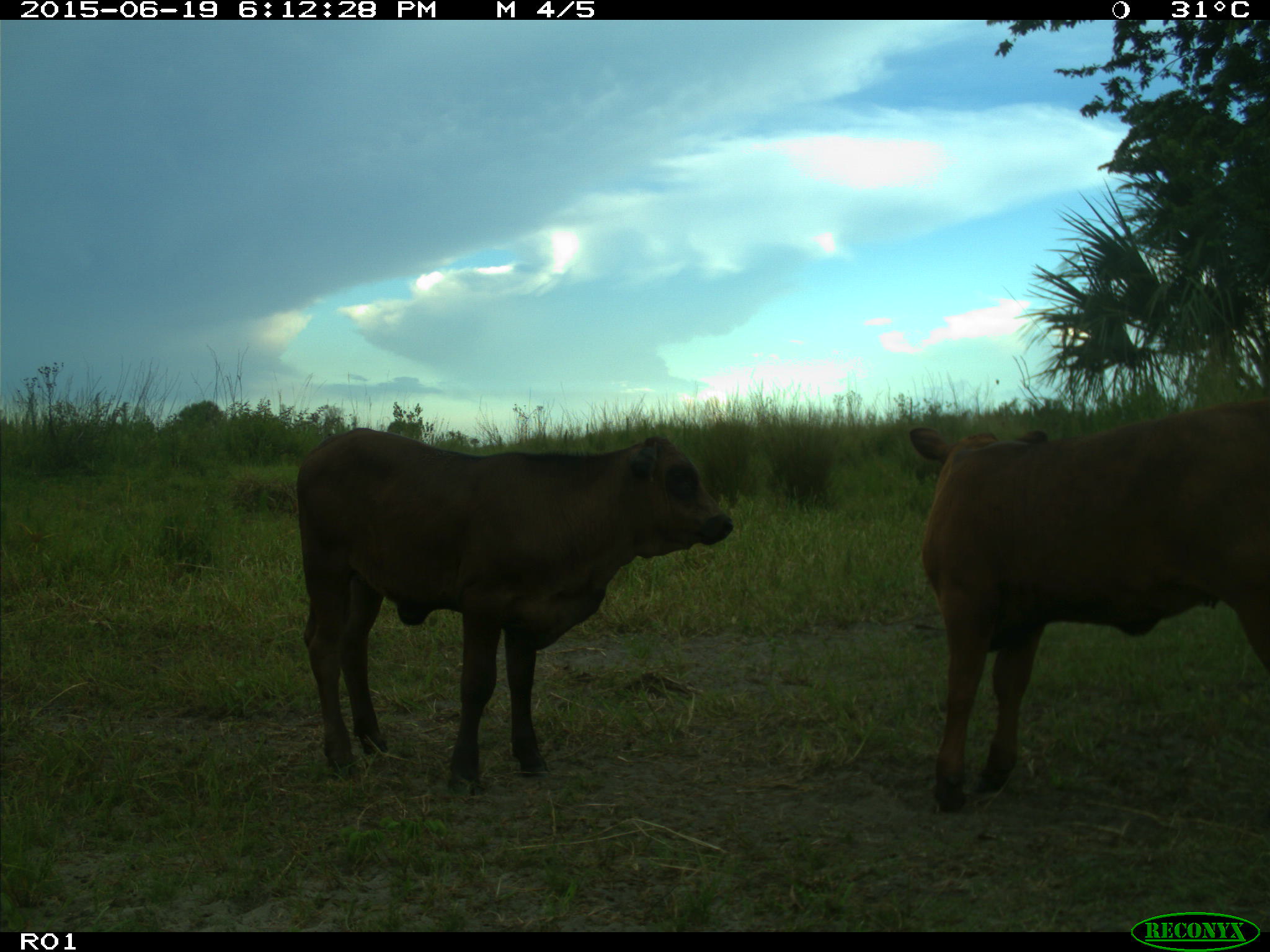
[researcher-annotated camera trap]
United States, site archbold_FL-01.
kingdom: Animalia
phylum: Chordata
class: Mammalia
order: Artiodactyla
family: Bovidae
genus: Bos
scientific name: Bos taurus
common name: domestic cow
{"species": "Bos taurus (domestic cow)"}